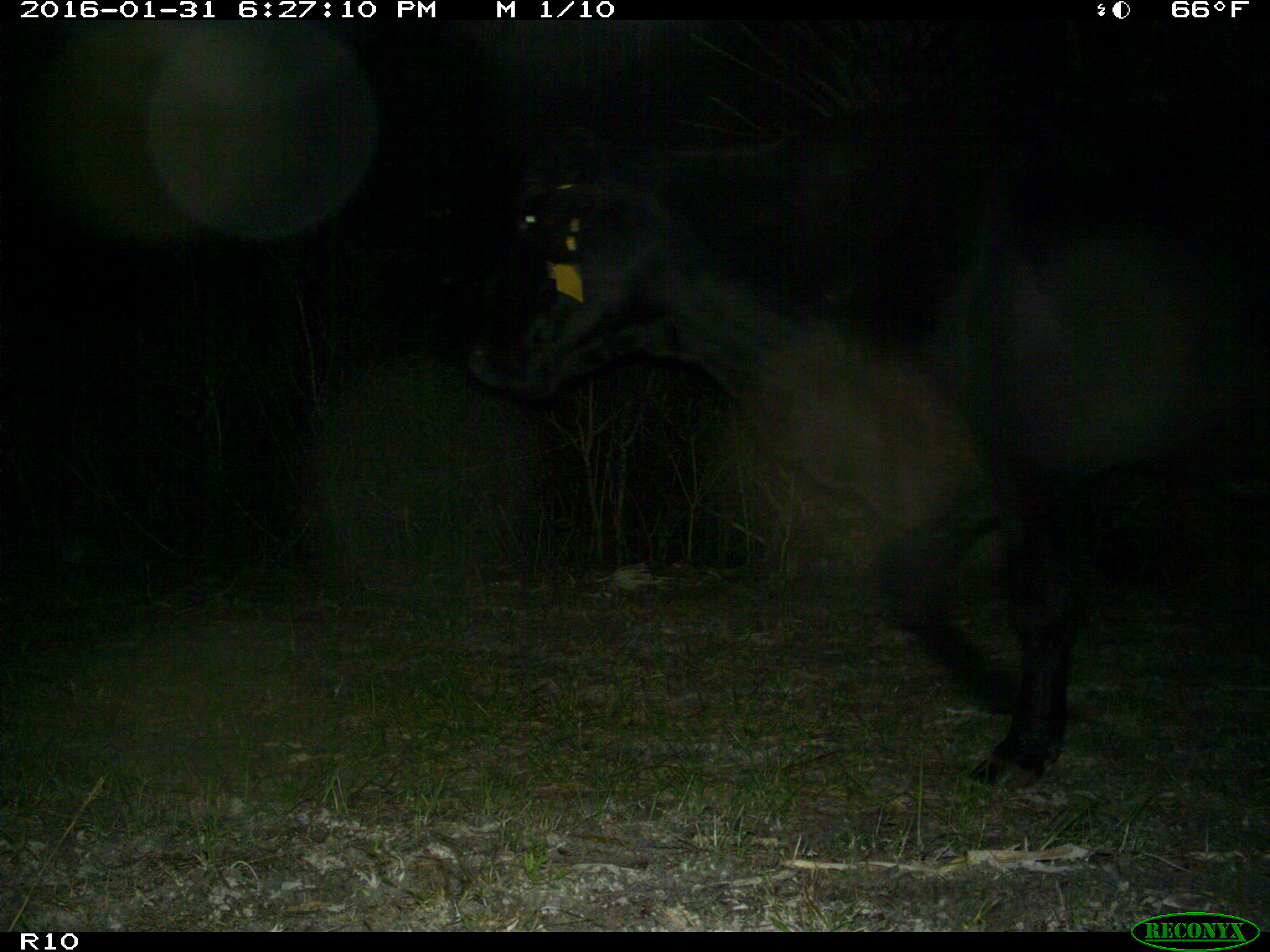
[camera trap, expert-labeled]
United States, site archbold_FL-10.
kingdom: Animalia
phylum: Chordata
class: Mammalia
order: Artiodactyla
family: Bovidae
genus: Bos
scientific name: Bos taurus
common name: domestic cow